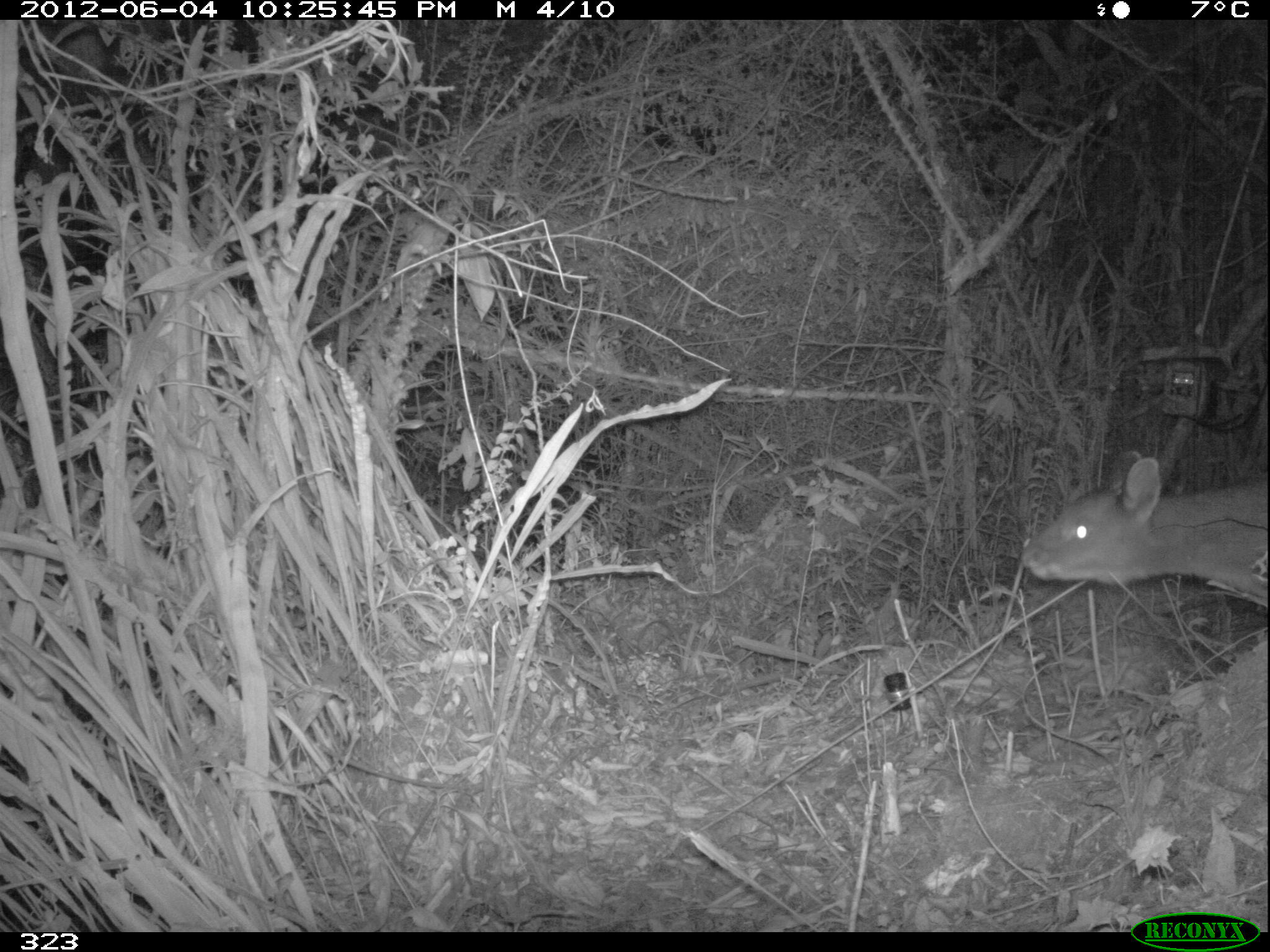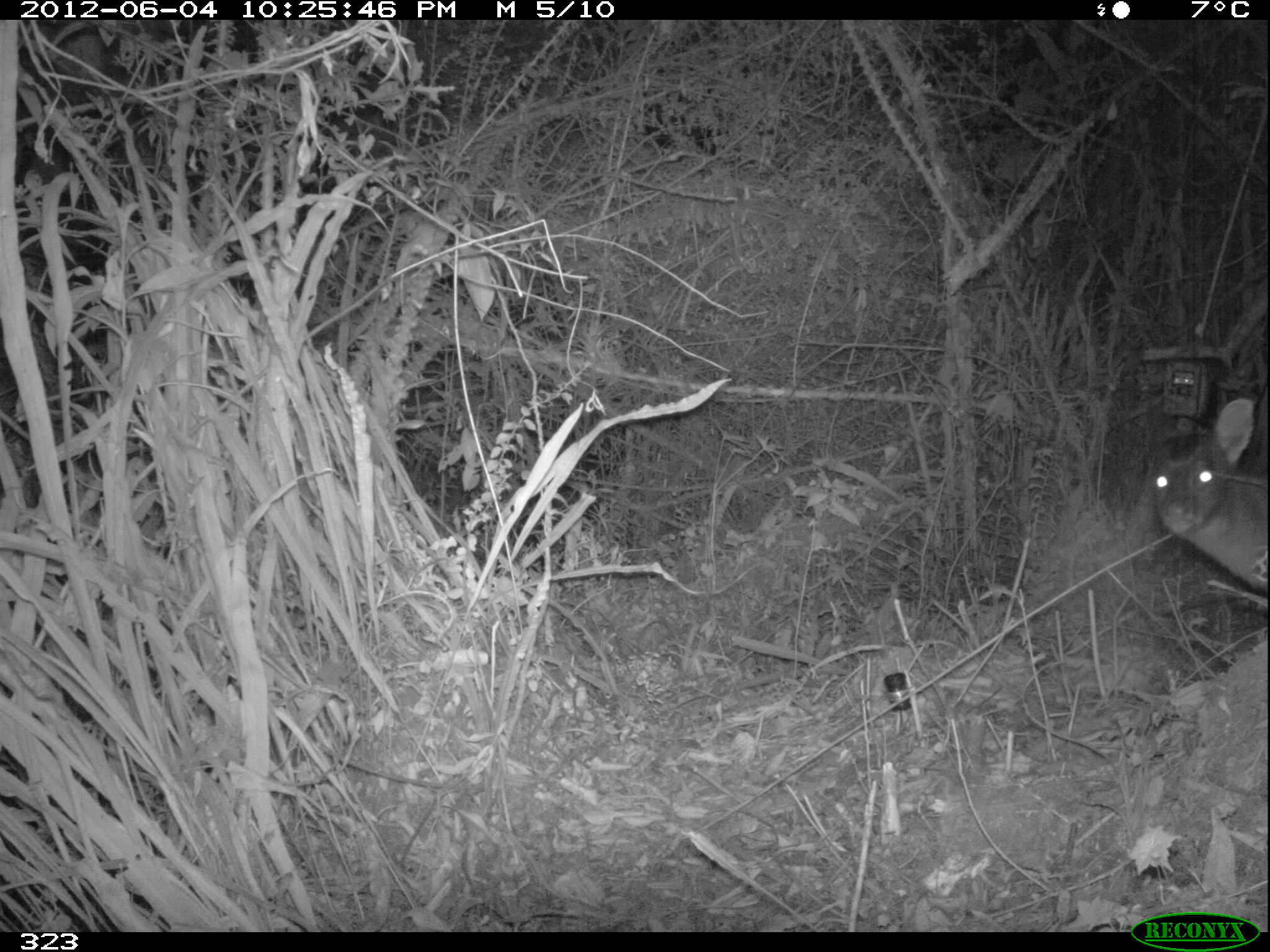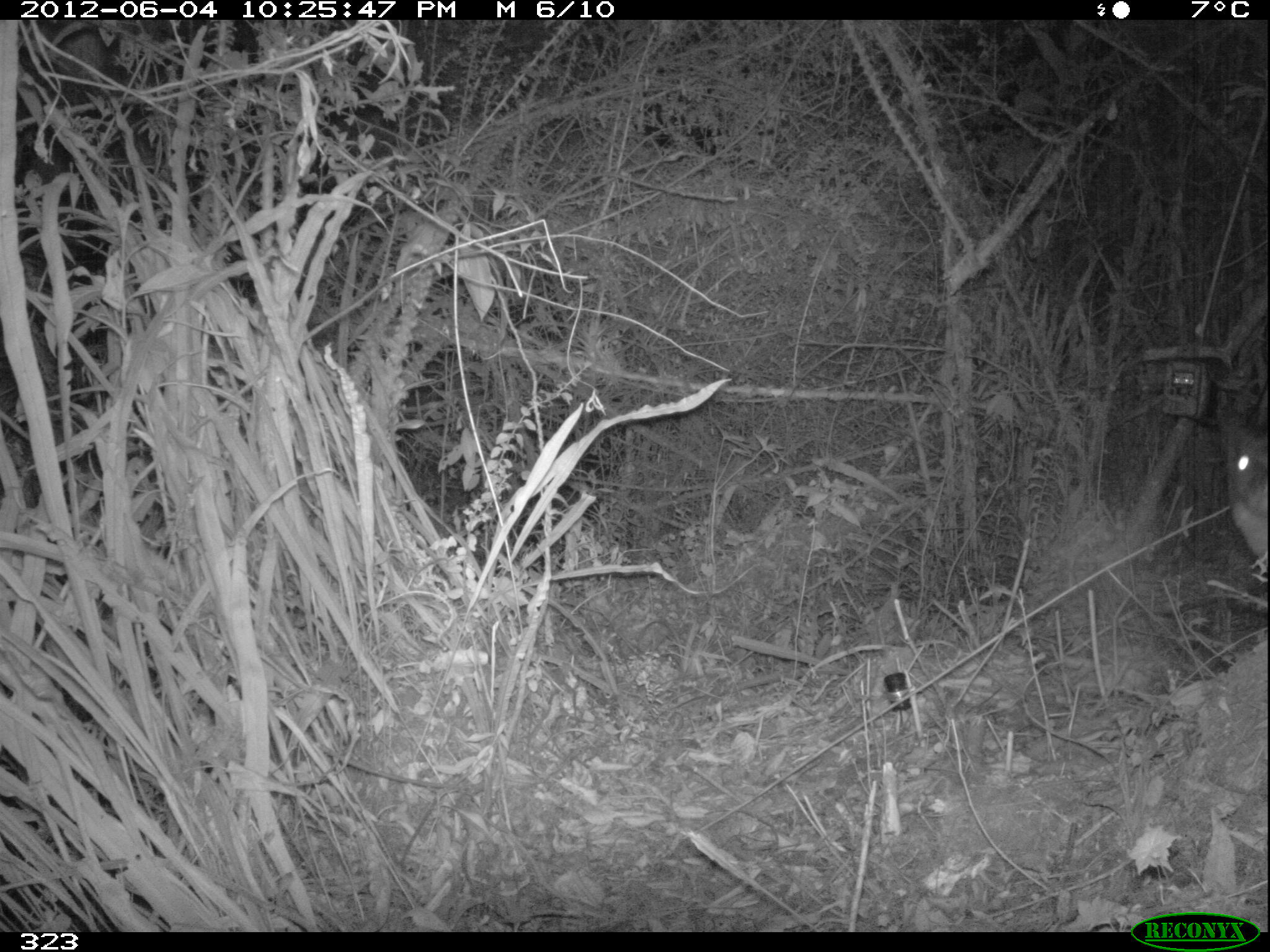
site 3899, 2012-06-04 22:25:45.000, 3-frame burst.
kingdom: Animalia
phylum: Chordata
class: Mammalia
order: Artiodactyla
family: Cervidae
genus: Mazama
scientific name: Mazama chunyi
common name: dwarf brocket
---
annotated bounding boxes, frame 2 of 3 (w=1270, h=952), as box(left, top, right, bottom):
mazama chunyi: box(1143, 399, 1270, 592)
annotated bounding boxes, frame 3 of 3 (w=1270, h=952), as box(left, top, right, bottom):
mazama chunyi: box(1218, 392, 1268, 564)